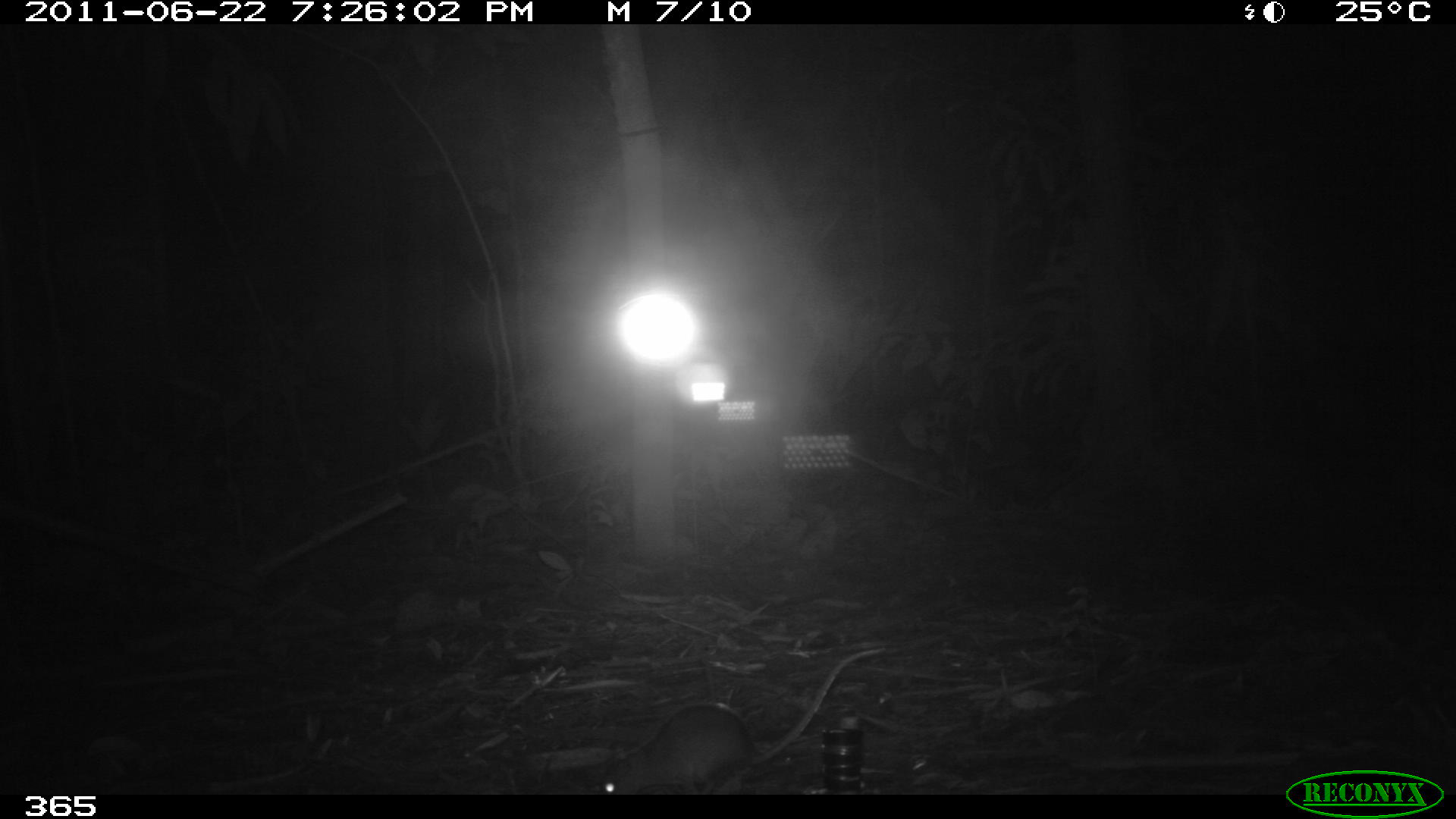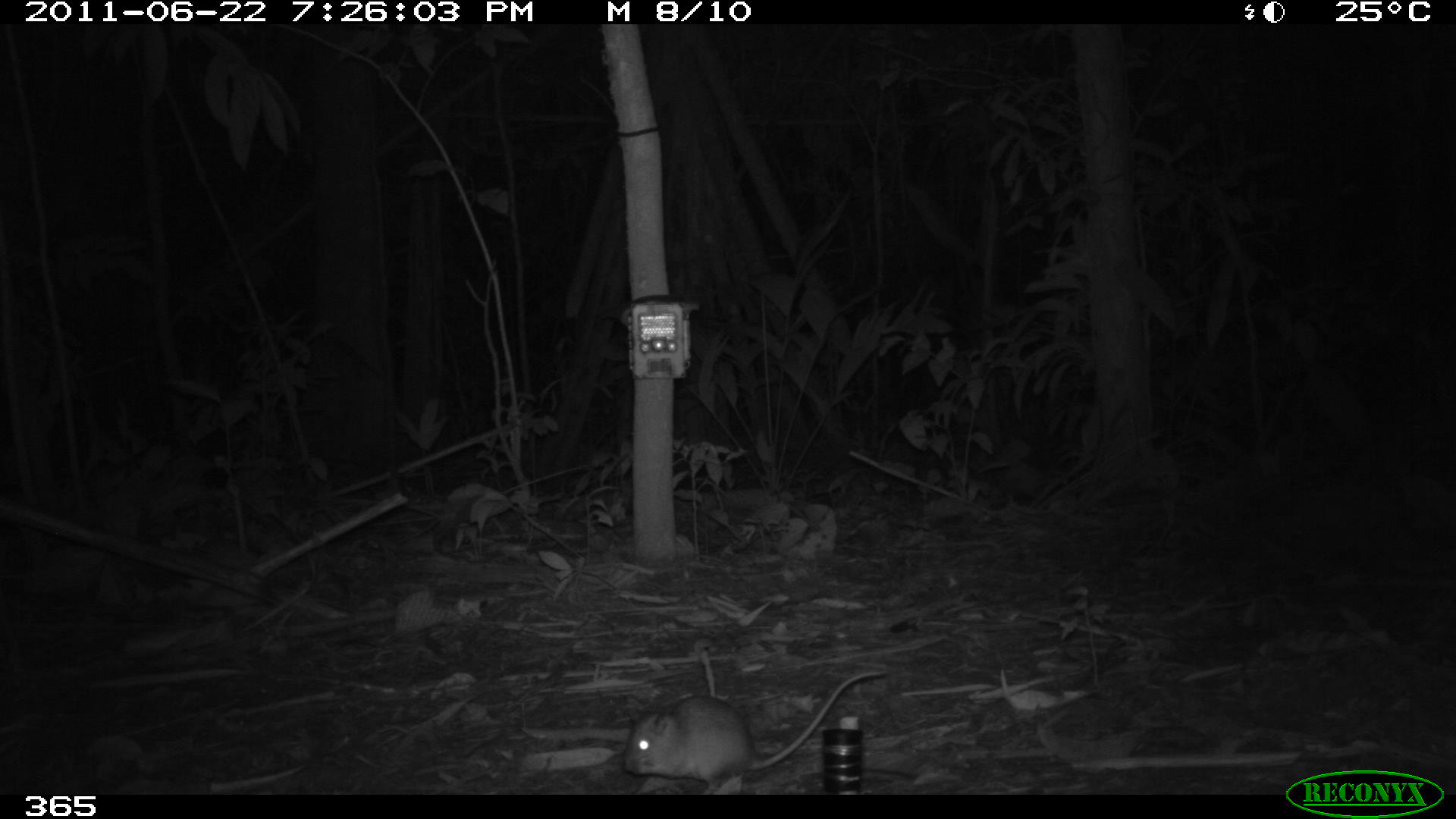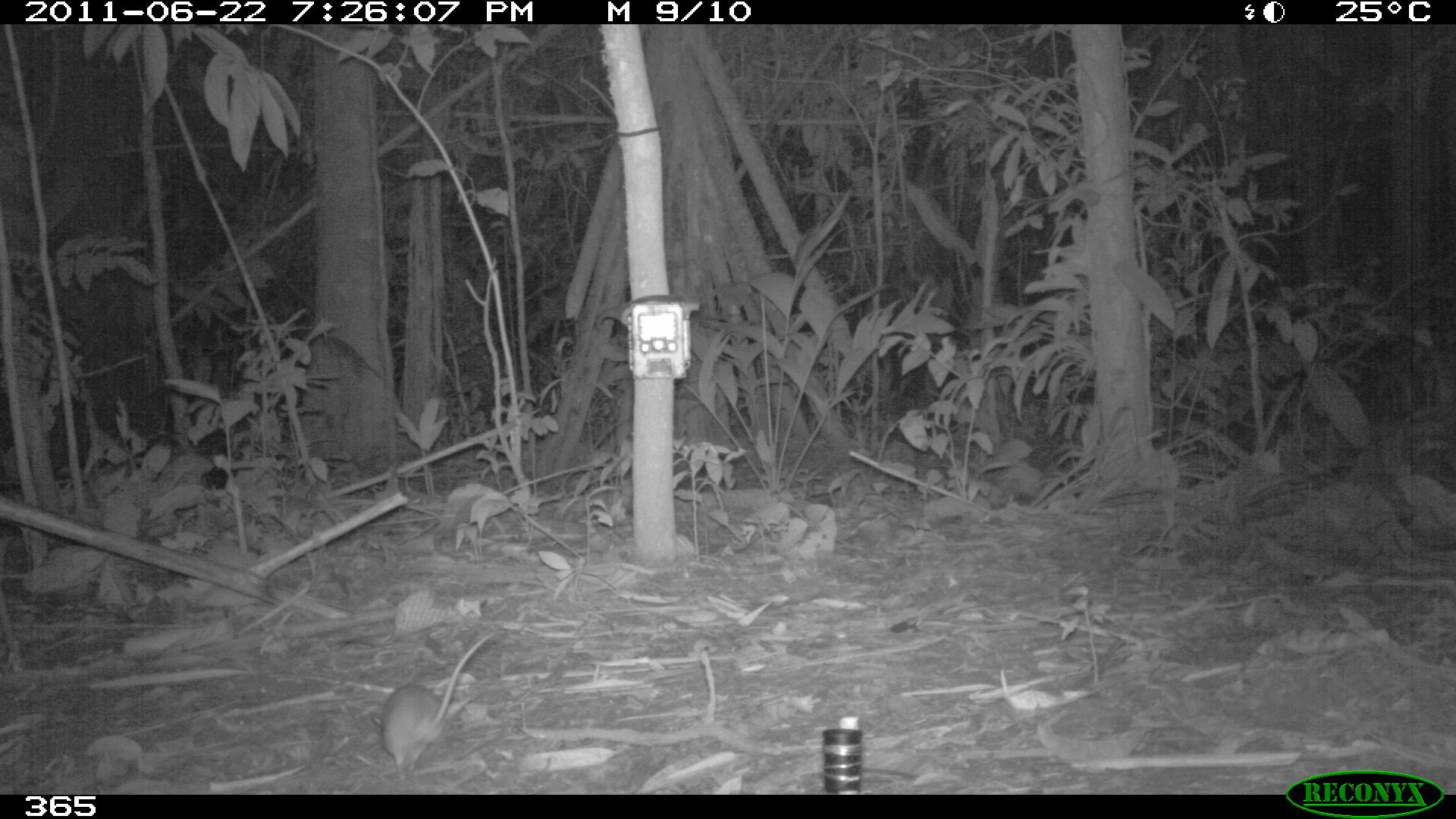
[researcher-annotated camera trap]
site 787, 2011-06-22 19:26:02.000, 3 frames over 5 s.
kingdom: Animalia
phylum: Chordata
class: Mammalia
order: Rodentia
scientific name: Rodentia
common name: rodents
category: unknown rodent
Unknown rodent (rodents) (Rodentia).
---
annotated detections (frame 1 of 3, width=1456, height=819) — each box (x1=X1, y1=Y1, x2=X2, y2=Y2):
unknown rodent: (x1=565, y1=645, x2=890, y2=793)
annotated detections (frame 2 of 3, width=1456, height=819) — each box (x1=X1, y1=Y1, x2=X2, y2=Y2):
unknown rodent: (x1=623, y1=669, x2=889, y2=794)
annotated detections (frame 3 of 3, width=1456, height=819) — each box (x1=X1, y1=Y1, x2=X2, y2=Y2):
unknown rodent: (x1=380, y1=631, x2=503, y2=784)